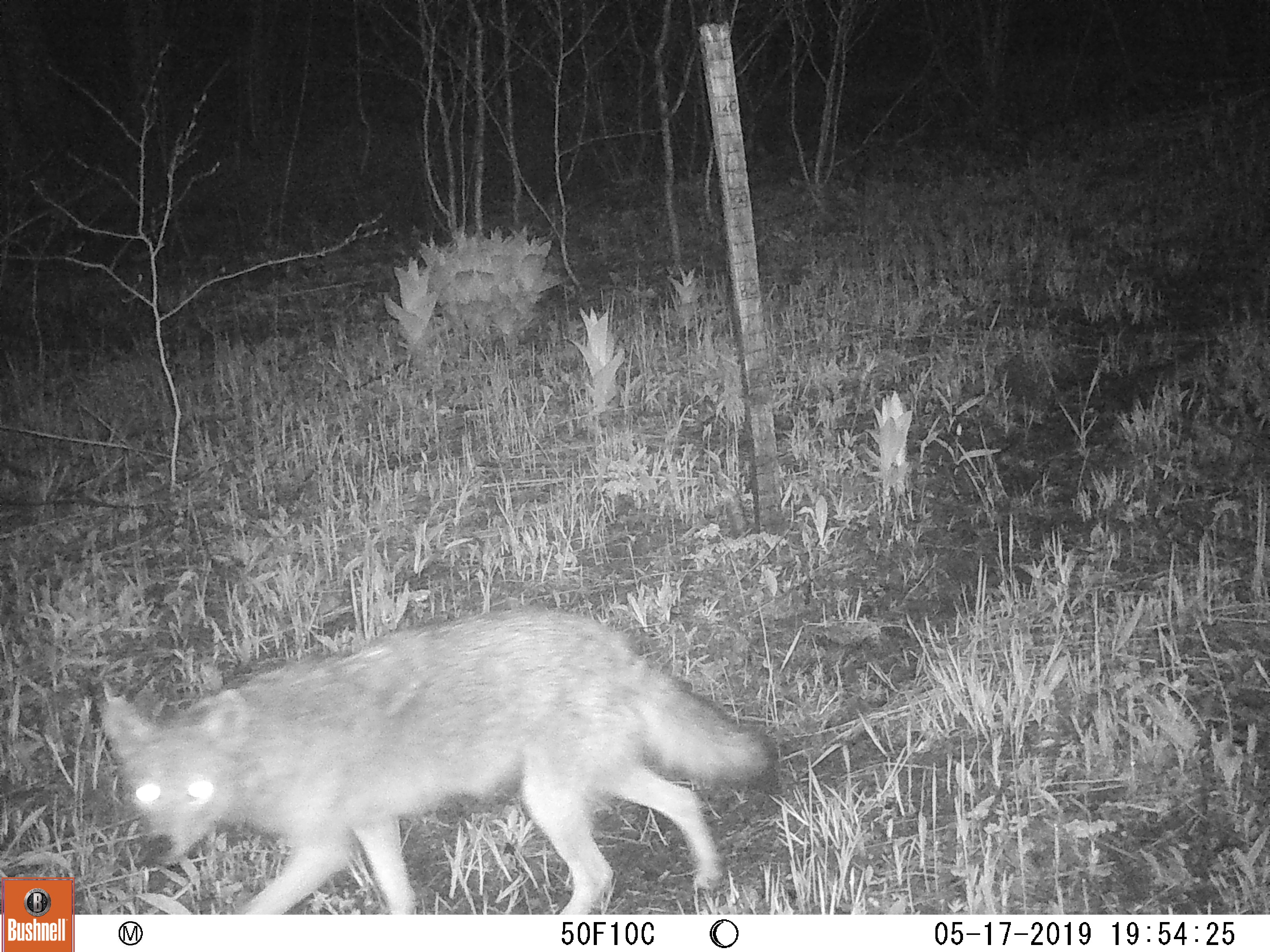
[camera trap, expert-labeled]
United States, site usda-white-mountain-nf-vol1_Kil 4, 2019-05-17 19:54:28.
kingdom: Animalia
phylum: Chordata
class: Mammalia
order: Carnivora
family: Canidae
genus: Canis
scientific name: Canis latrans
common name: coyote